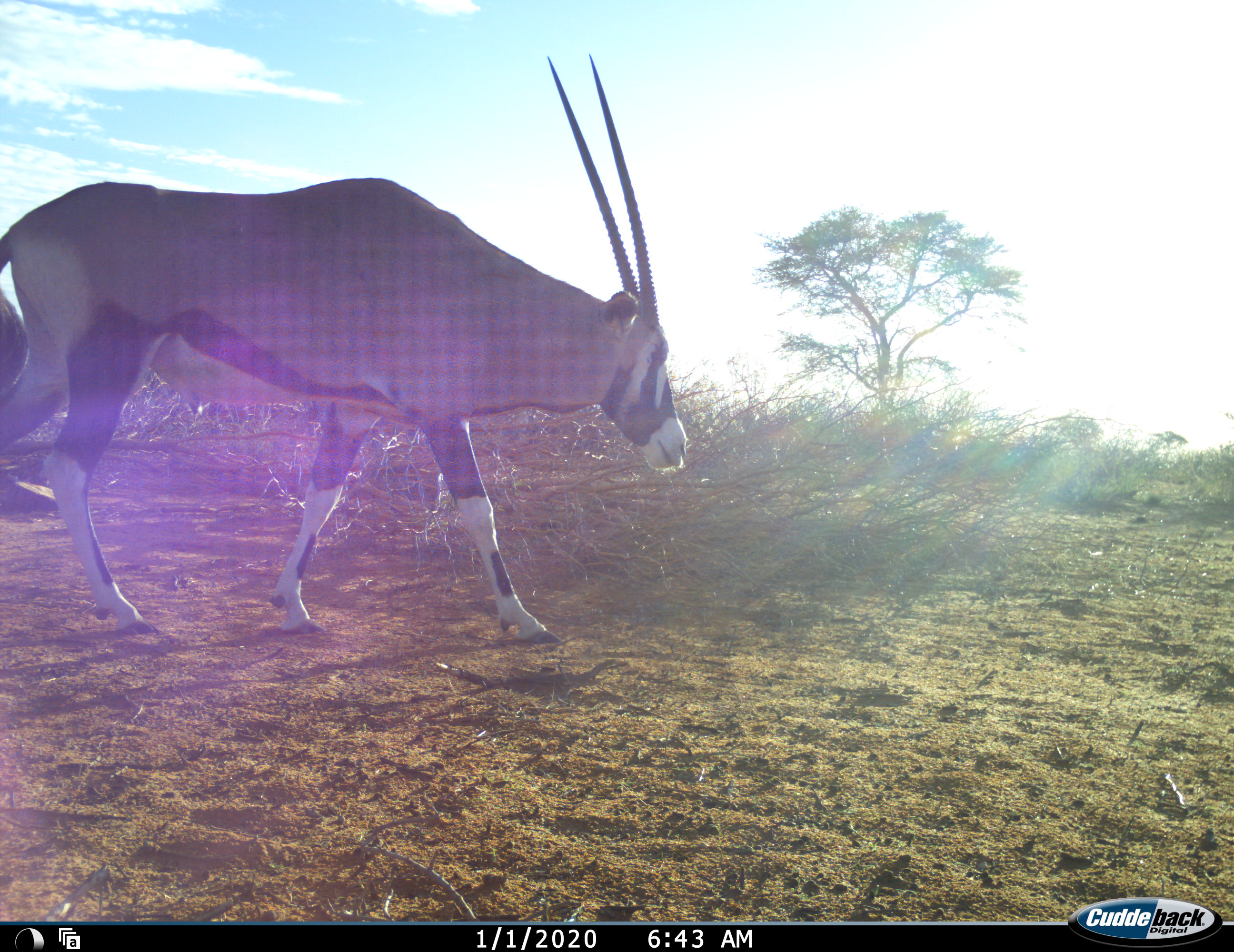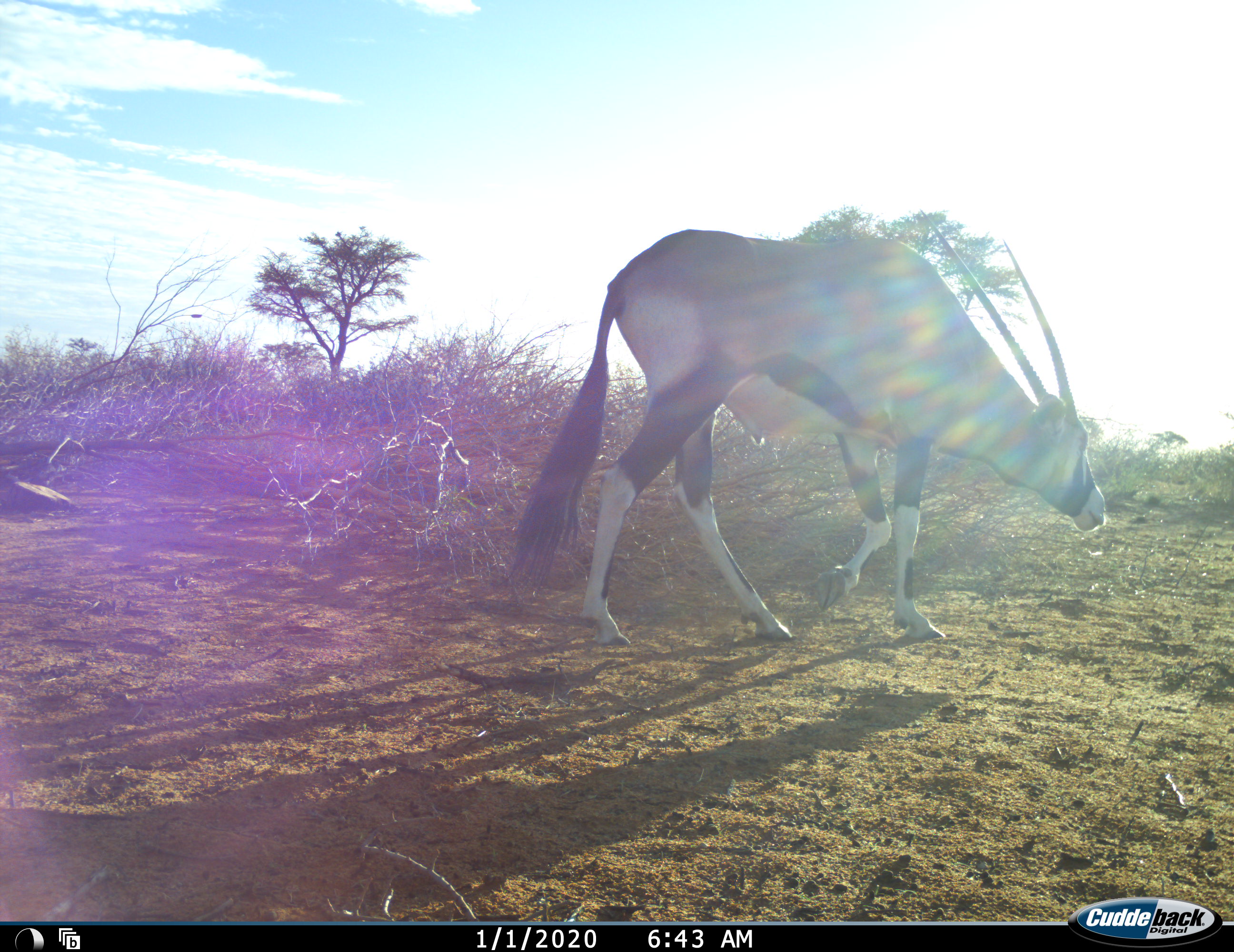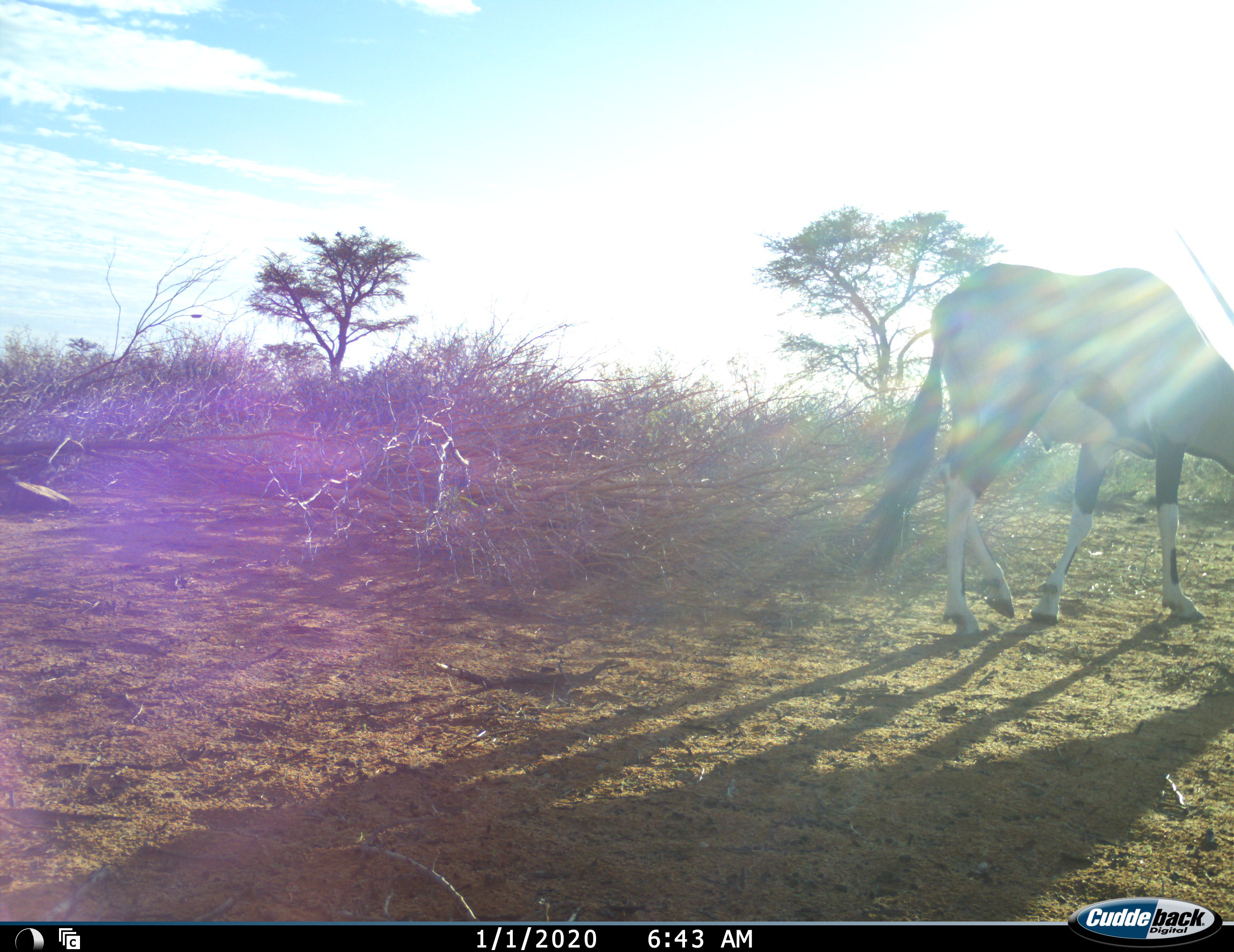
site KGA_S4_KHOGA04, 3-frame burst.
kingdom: Animalia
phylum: Chordata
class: Mammalia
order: Artiodactyla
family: Bovidae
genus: Oryx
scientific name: Oryx gazella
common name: gemsbok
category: oryx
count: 1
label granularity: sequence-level